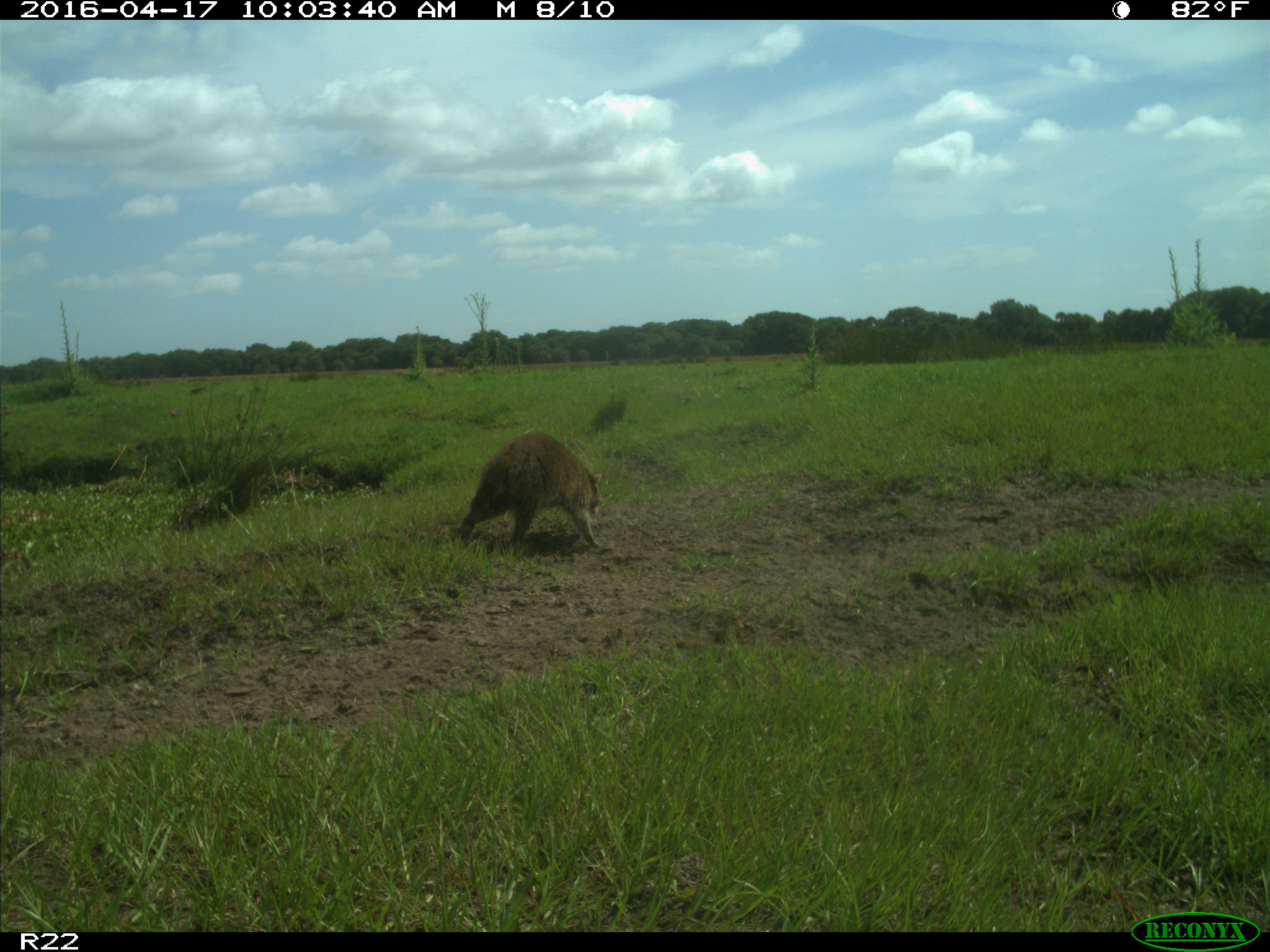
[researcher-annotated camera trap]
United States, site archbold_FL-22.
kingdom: Animalia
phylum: Chordata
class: Mammalia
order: Carnivora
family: Procyonidae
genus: Procyon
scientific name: Procyon lotor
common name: common raccoon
Procyon lotor (common raccoon).